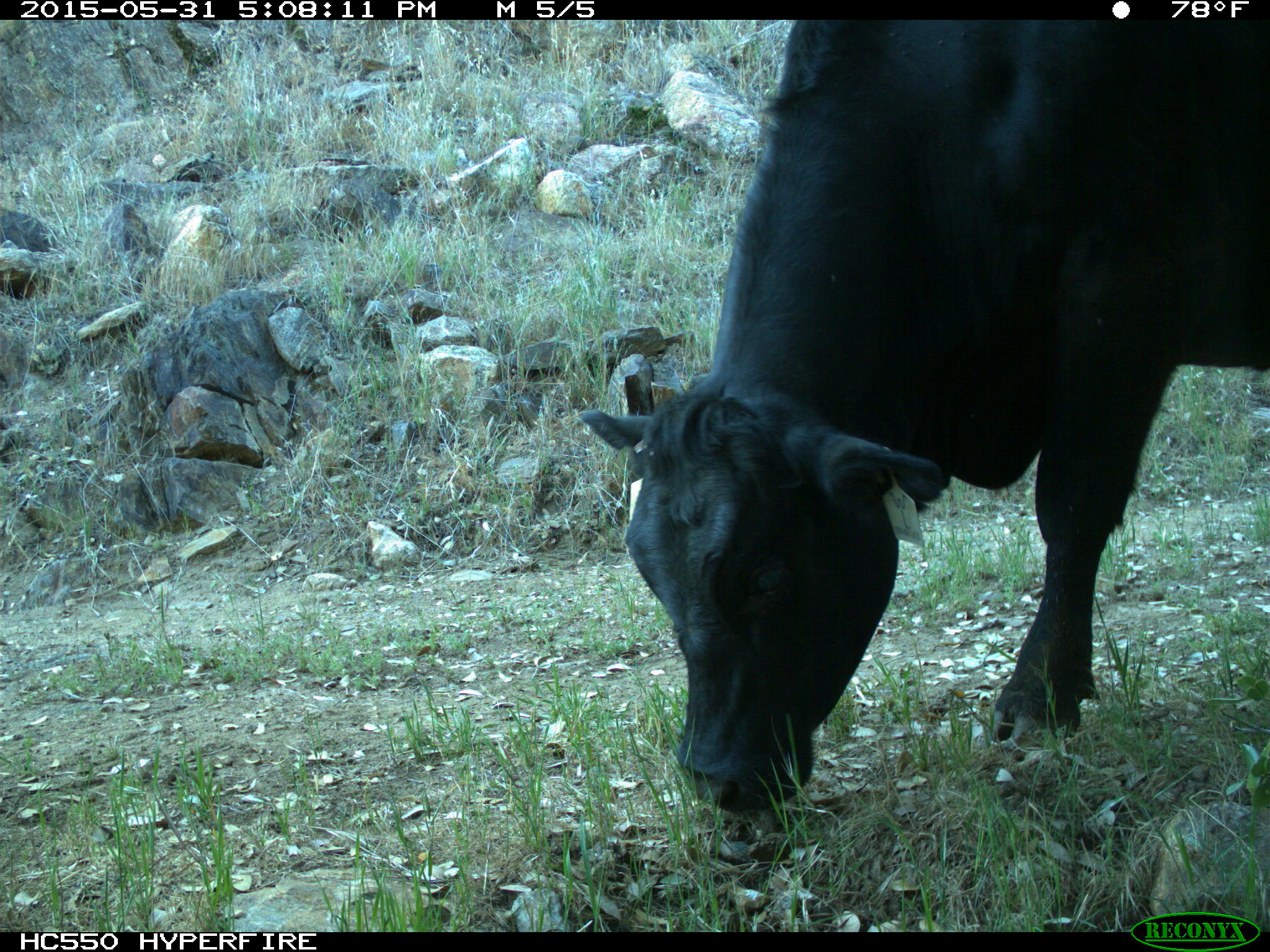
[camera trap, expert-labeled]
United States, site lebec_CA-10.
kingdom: Animalia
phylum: Chordata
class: Mammalia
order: Artiodactyla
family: Bovidae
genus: Bos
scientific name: Bos taurus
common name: domestic cow